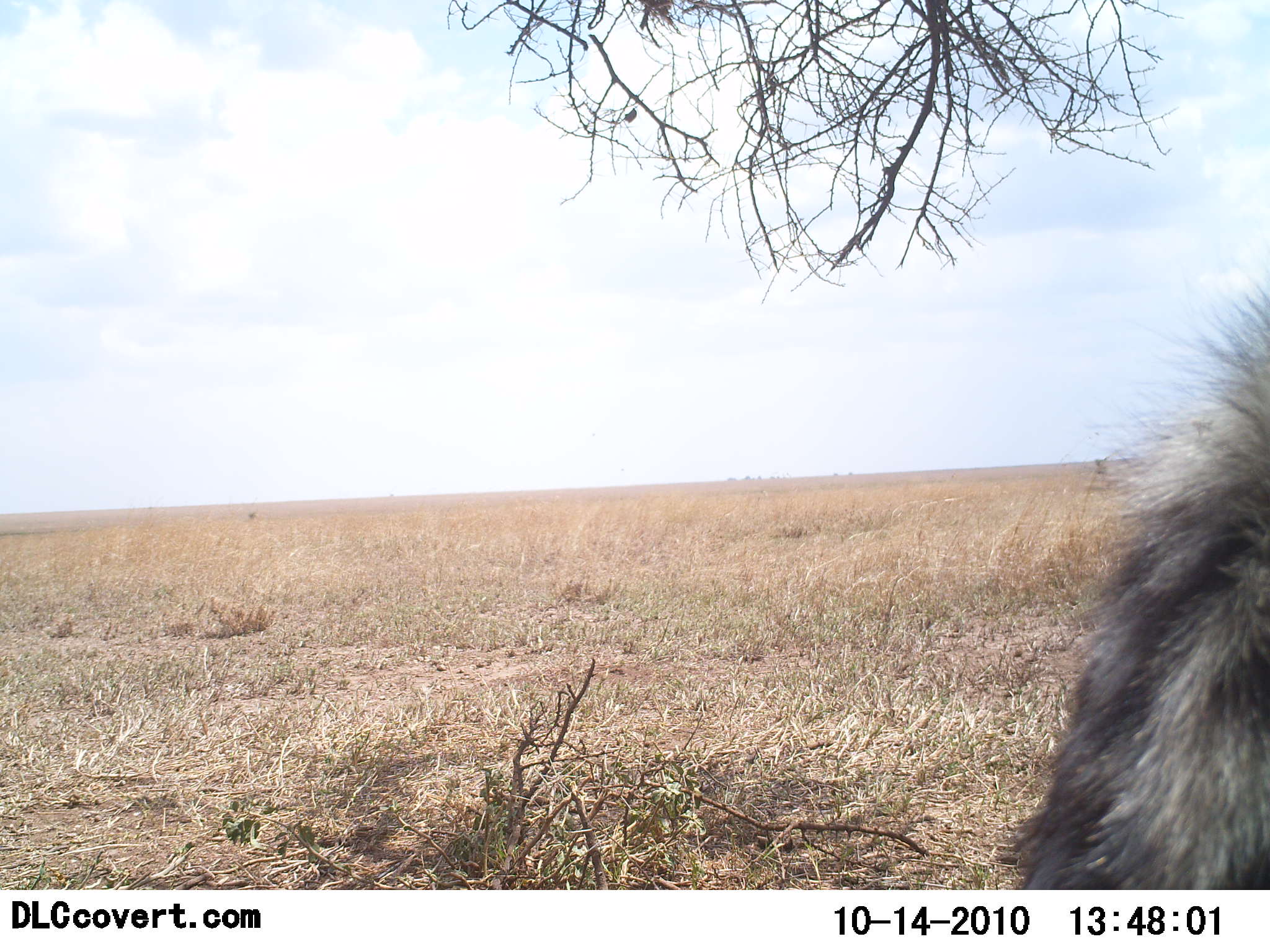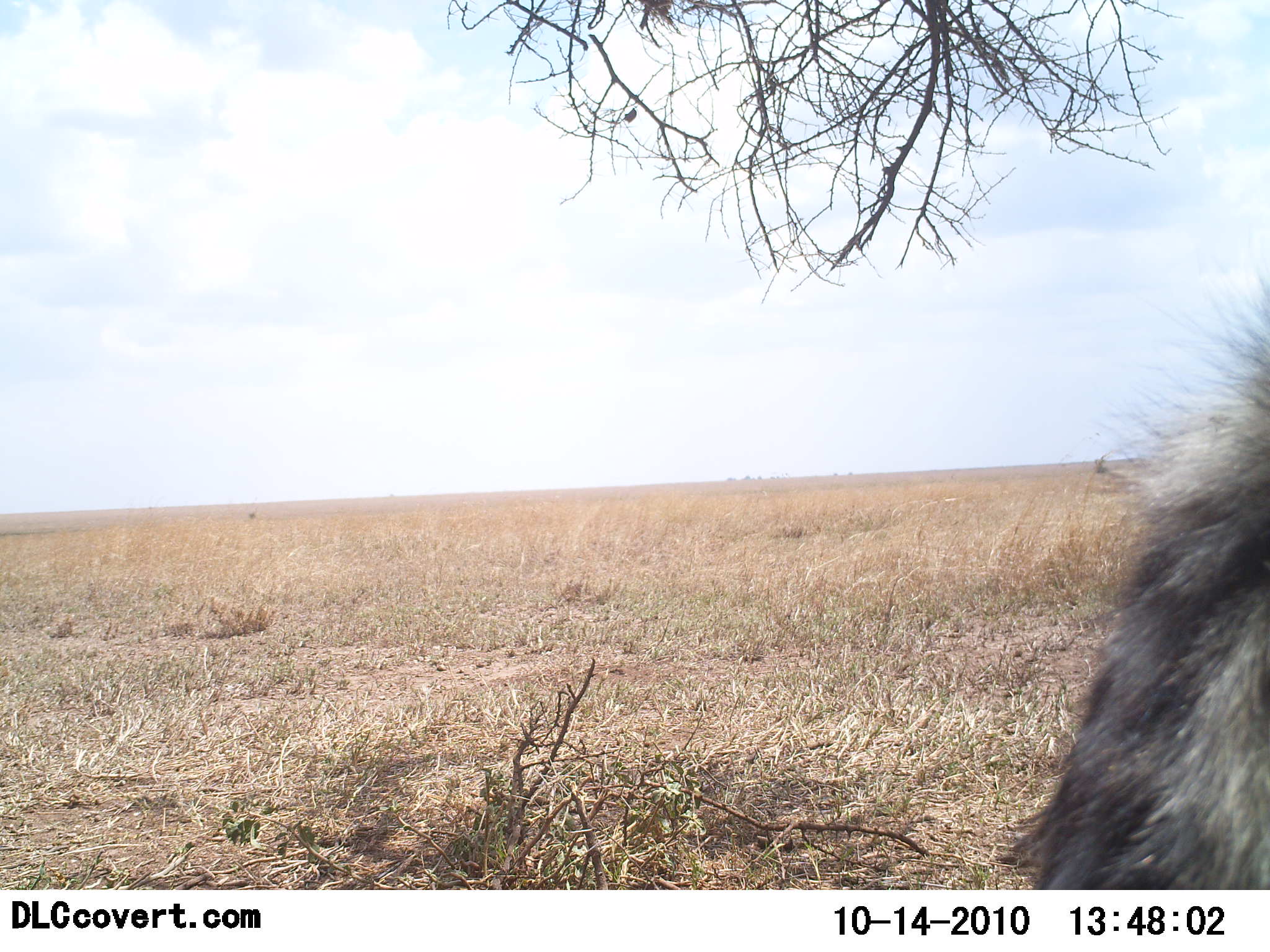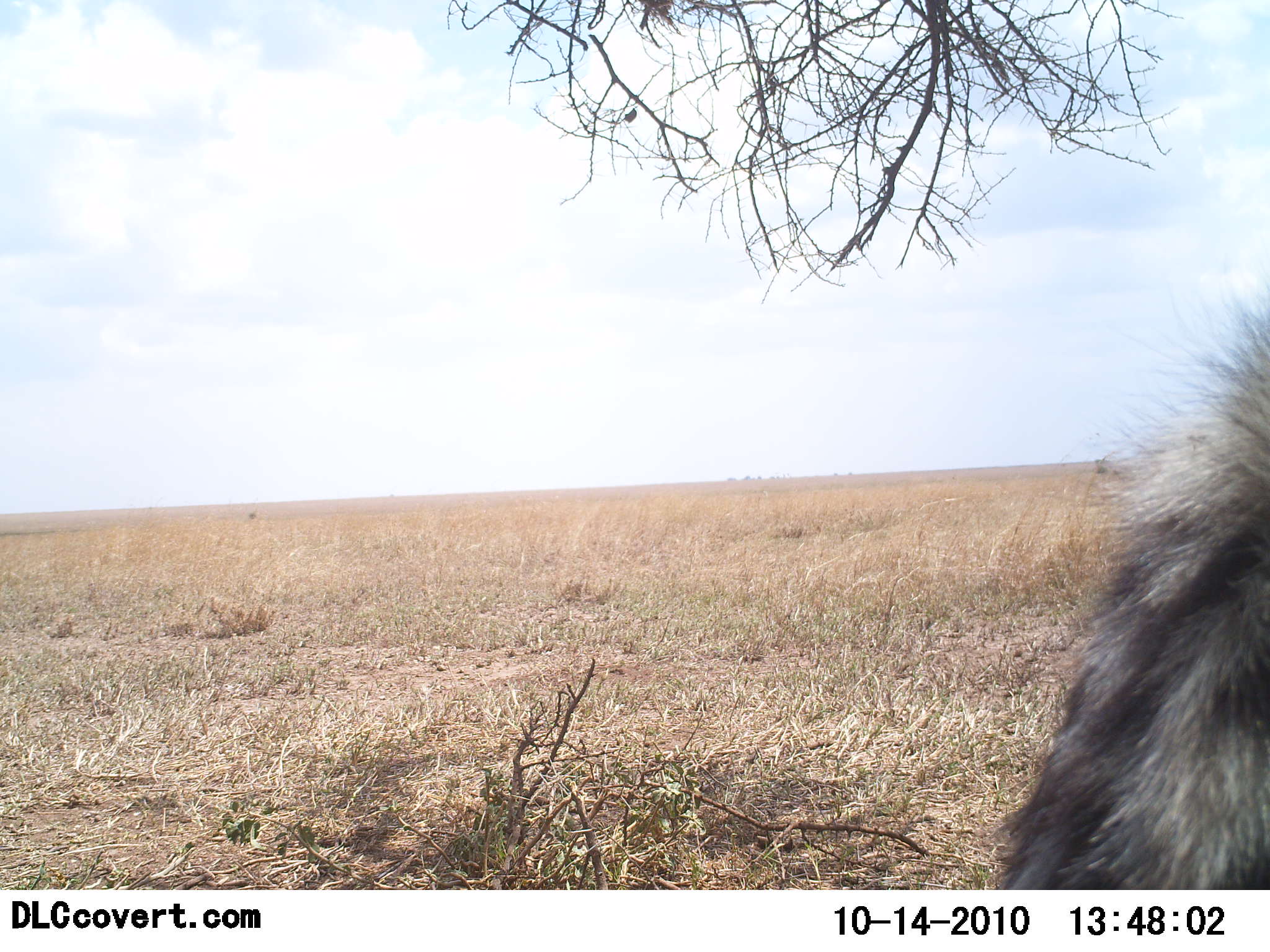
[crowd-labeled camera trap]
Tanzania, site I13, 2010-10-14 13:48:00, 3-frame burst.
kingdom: Animalia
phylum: Chordata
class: Mammalia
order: Carnivora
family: Hyaenidae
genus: Crocuta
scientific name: Crocuta crocuta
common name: spotted hyena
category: hyenaspotted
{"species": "hyenaspotted (spotted hyena) (Crocuta crocuta)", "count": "1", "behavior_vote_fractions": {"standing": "86%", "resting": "14%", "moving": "0%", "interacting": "0%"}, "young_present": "0%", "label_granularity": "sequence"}